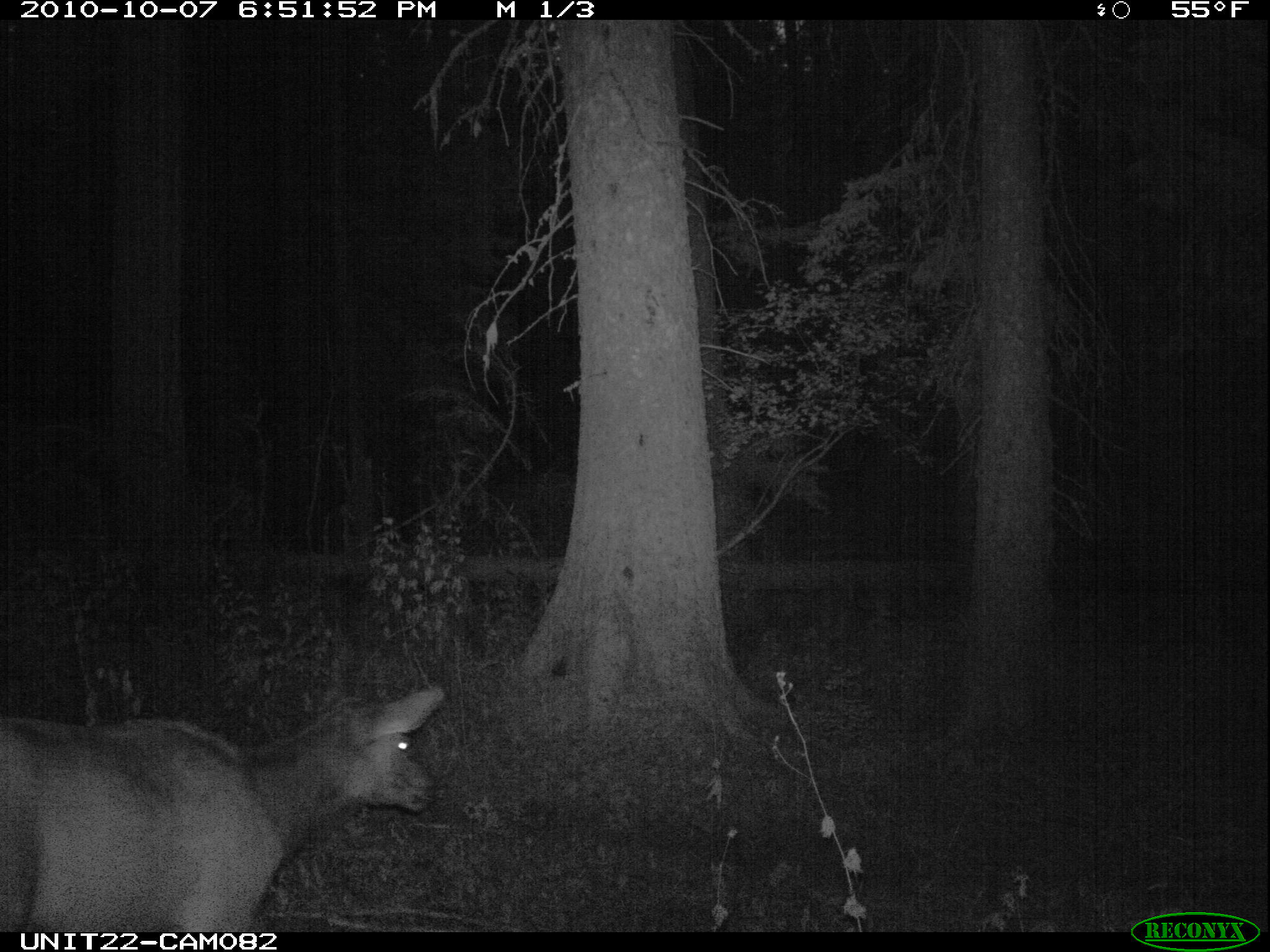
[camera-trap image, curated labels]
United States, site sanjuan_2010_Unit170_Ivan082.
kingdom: Animalia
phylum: Chordata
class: Mammalia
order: Artiodactyla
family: Cervidae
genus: Cervus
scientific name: Cervus elaphus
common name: red deer